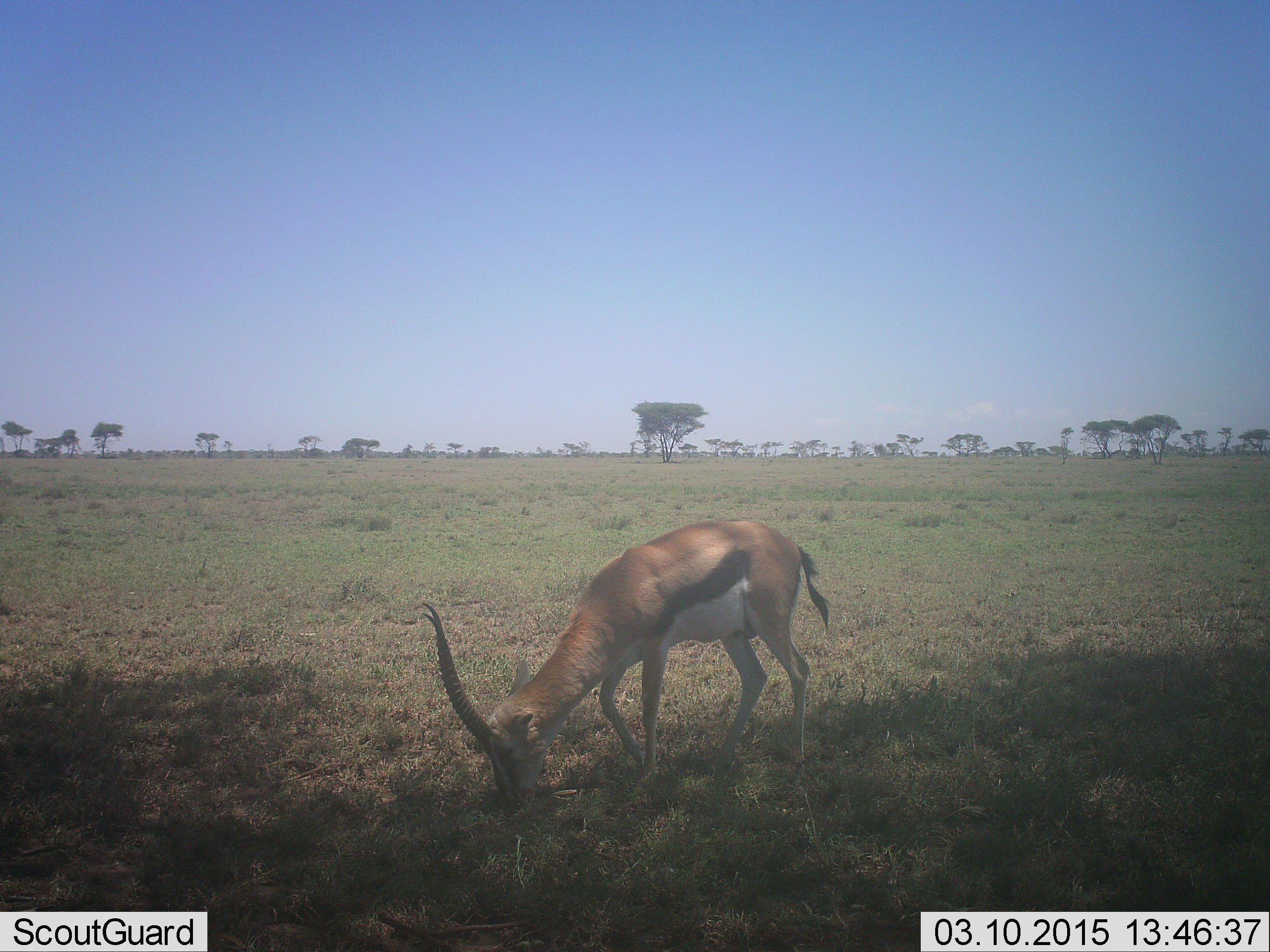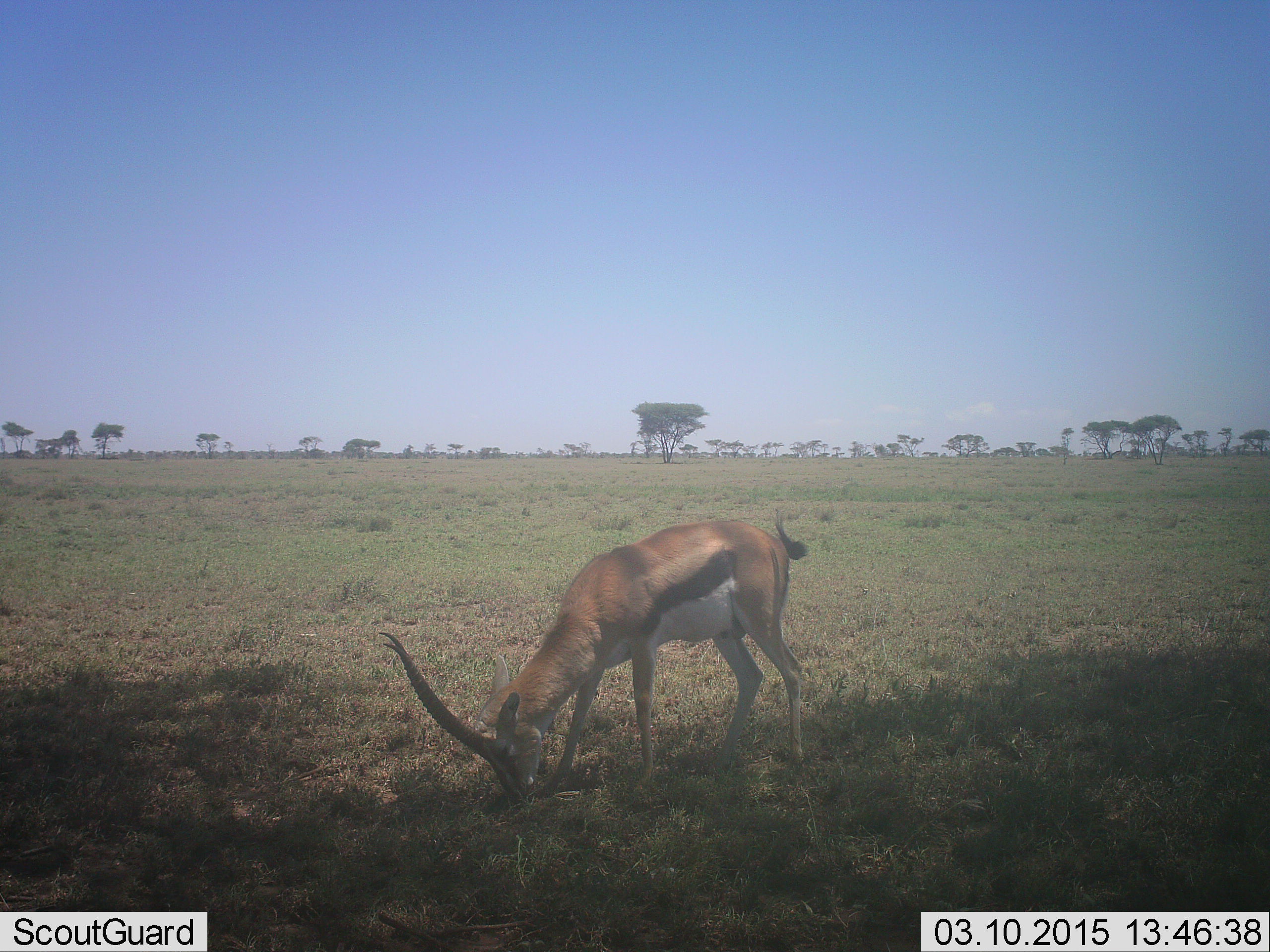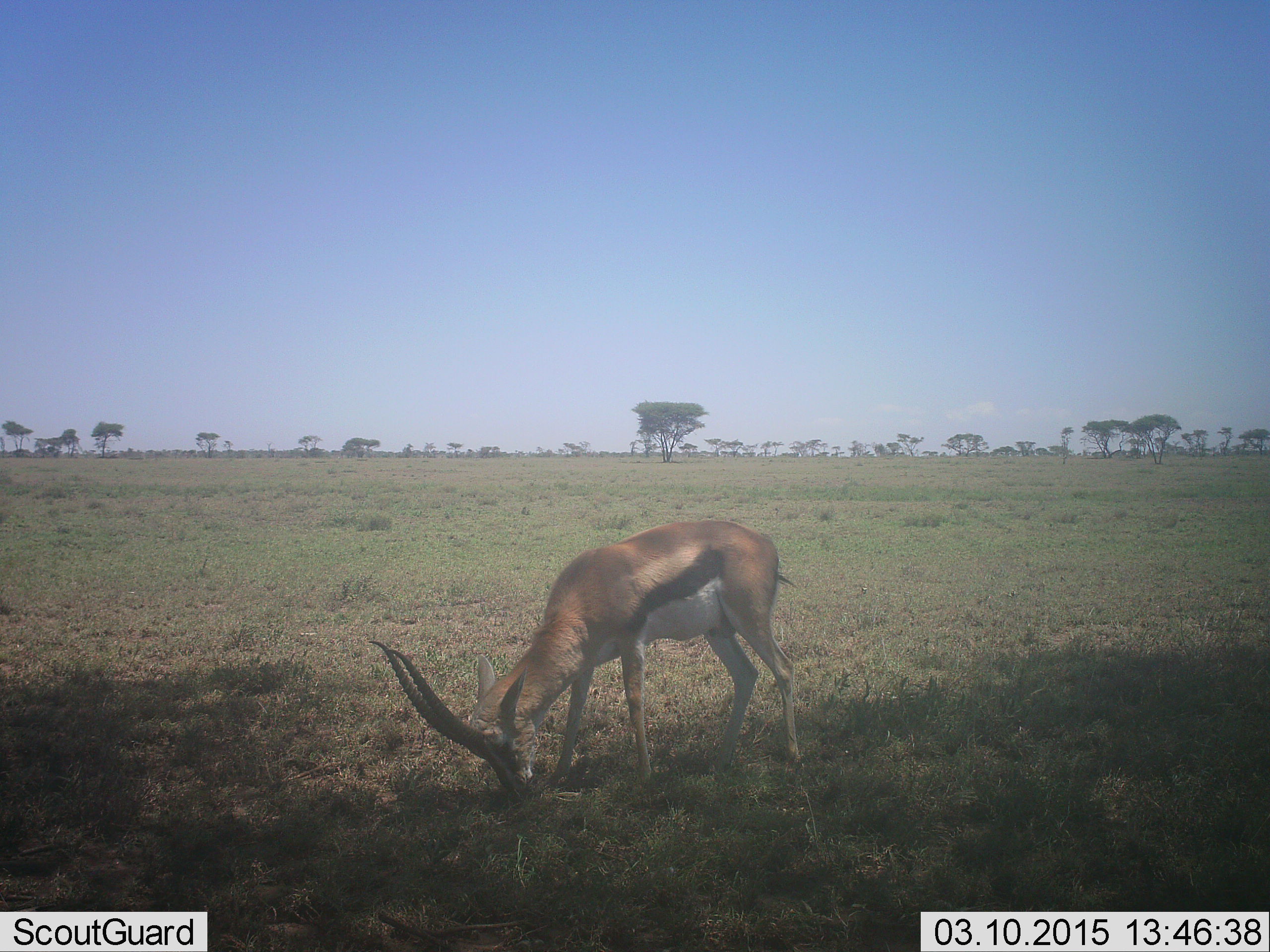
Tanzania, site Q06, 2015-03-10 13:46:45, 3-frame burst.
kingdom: Animalia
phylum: Chordata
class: Mammalia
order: Artiodactyla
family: Bovidae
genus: Eudorcas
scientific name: Eudorcas thomsonii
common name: thomson's gazelle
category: gazellethomsons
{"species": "gazellethomsons (thomson's gazelle) (Eudorcas thomsonii)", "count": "1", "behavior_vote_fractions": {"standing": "0%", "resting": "0%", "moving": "0%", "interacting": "0%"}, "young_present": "0%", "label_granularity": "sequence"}